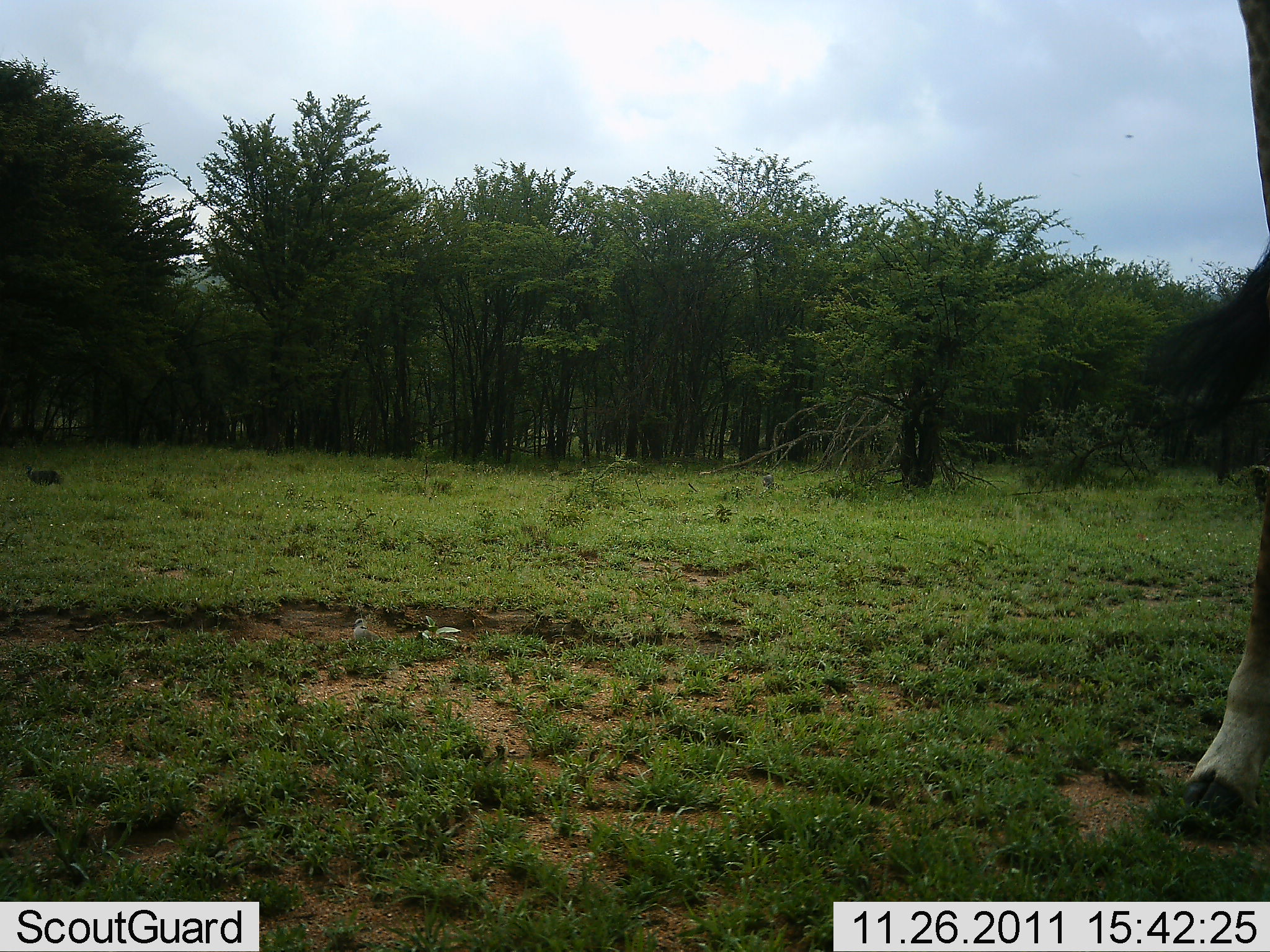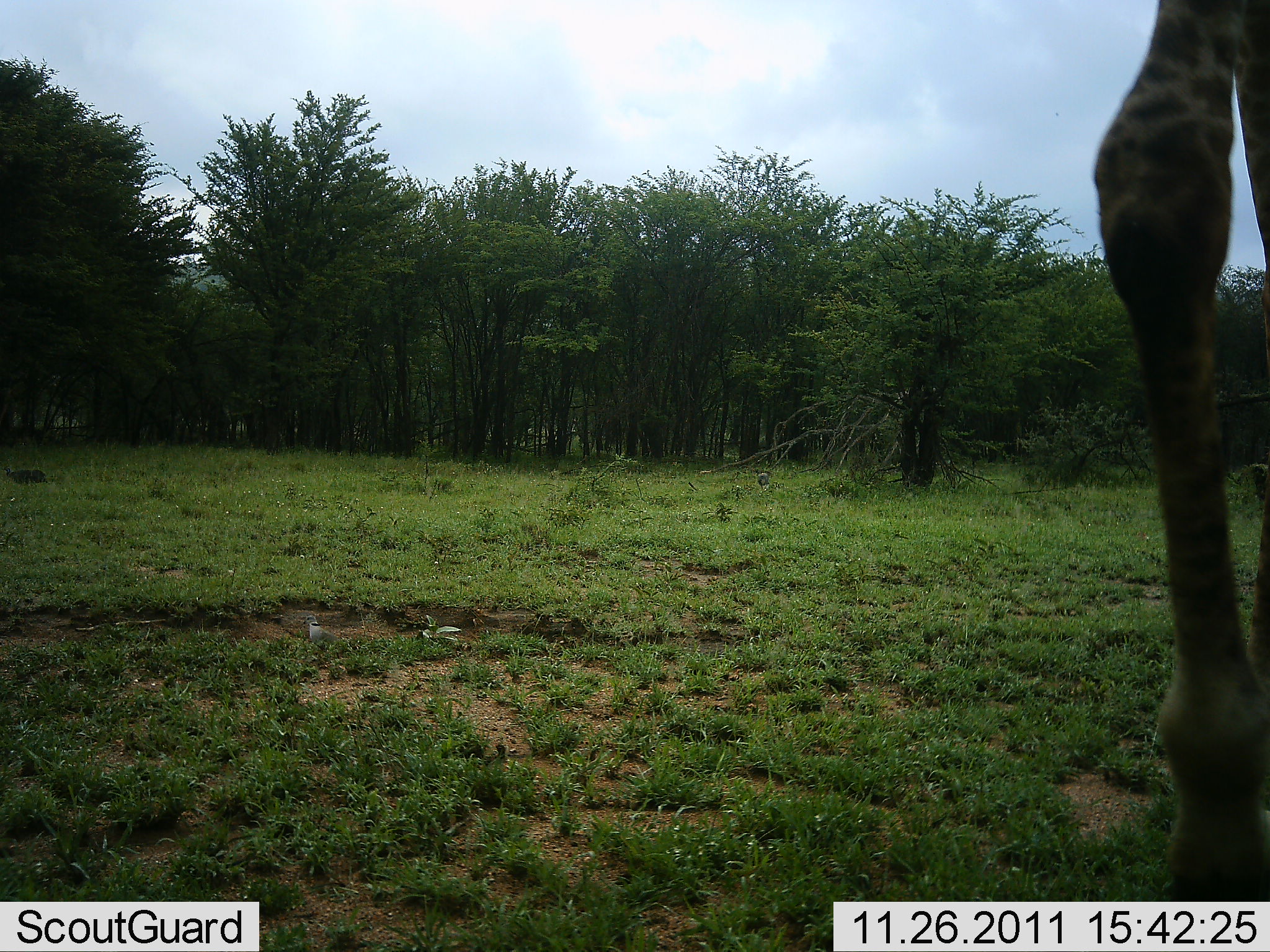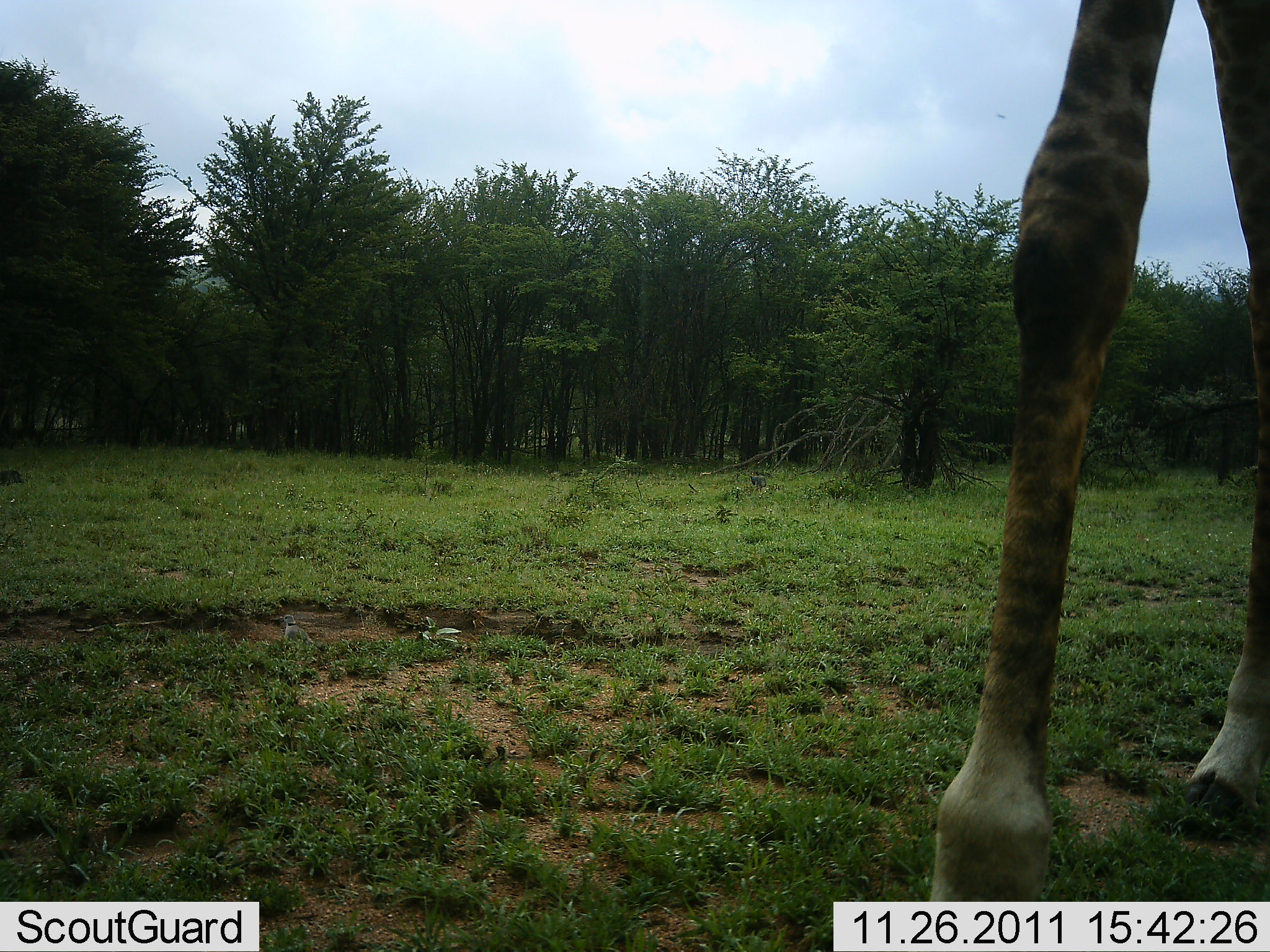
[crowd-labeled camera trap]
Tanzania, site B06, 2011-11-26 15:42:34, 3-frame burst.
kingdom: Animalia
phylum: Chordata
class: Mammalia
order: Artiodactyla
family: Giraffidae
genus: Giraffa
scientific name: Giraffa camelopardalis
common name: giraffe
Giraffe (Giraffa camelopardalis), count 1. Behavior (volunteer vote fractions): standing 26%, resting 0%, moving 79%, interacting 0%. Young present (vote fraction): 0%. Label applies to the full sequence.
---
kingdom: Animalia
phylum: Chordata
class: Aves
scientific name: Aves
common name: bird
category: otherbird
Otherbird (bird) (Aves), count 1. Behavior (volunteer vote fractions): standing 29%, resting 14%, moving 86%, interacting 0%. Young present (vote fraction): 0%. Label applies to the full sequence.